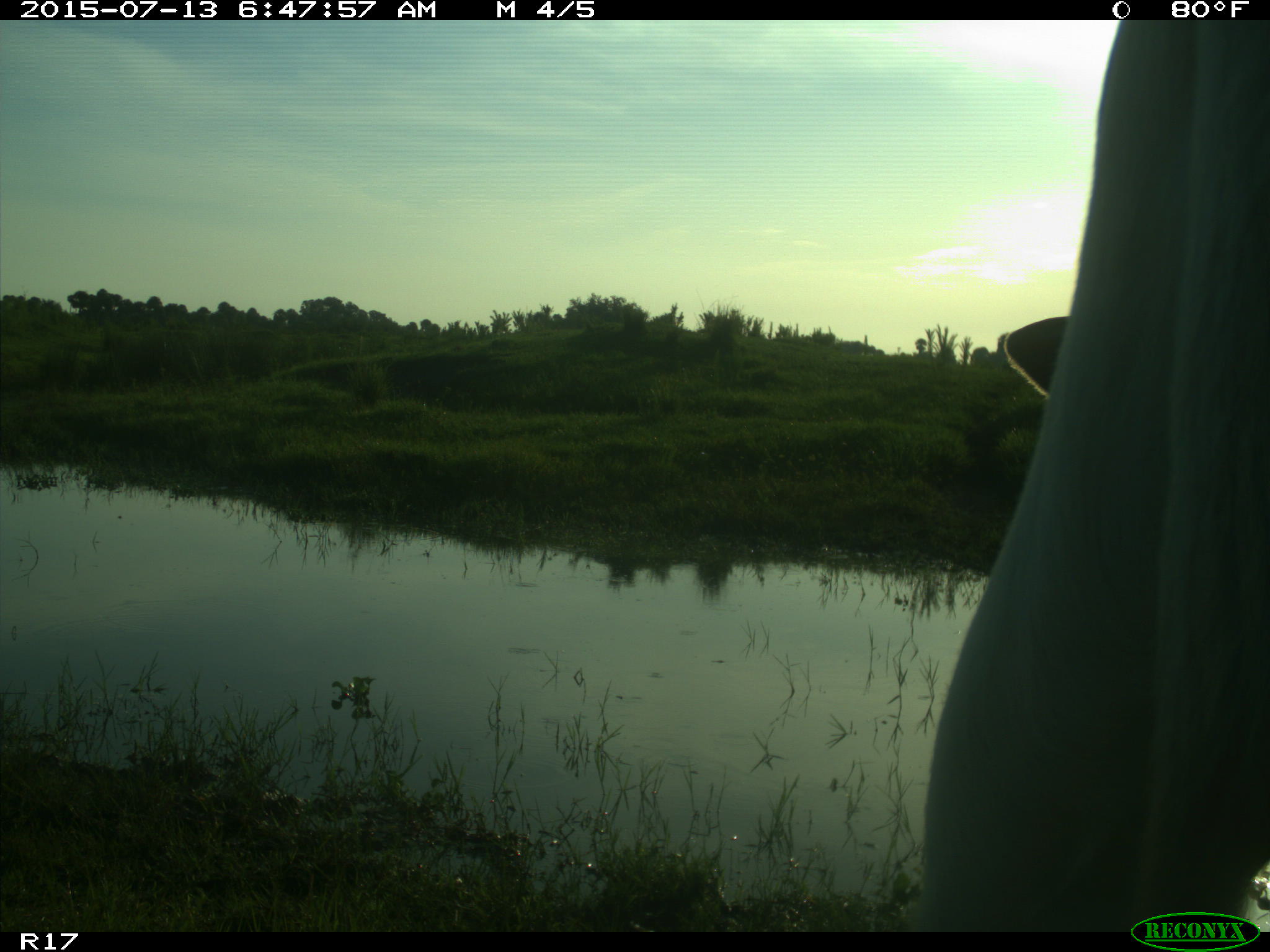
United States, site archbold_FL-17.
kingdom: Animalia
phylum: Chordata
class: Mammalia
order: Artiodactyla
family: Bovidae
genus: Bos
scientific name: Bos taurus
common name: domestic cow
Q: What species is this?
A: Bos taurus (domestic cow).